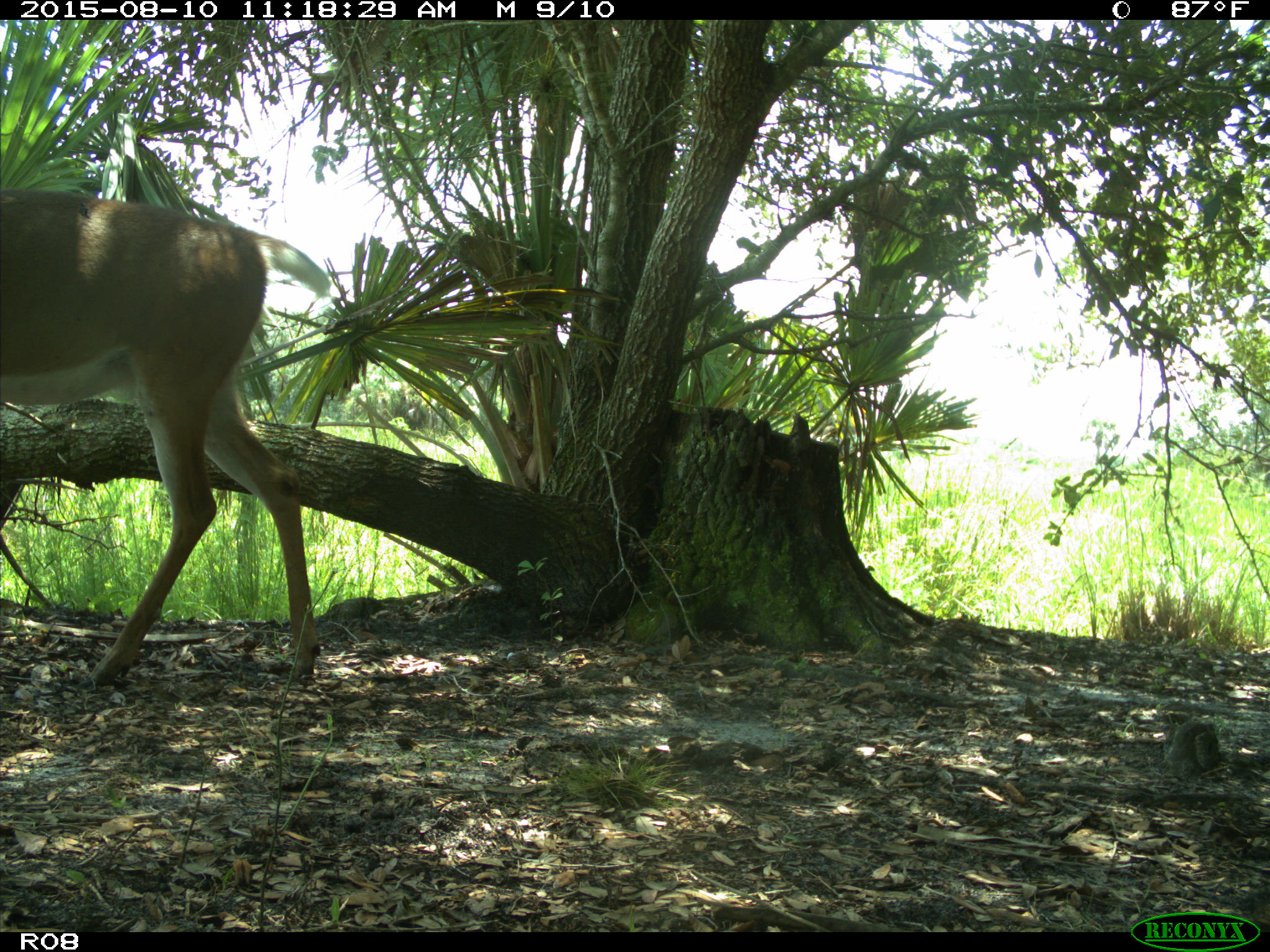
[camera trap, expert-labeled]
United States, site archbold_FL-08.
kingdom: Animalia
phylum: Chordata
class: Mammalia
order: Artiodactyla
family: Cervidae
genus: Odocoileus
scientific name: Odocoileus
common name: deer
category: unidentified deer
Unidentified deer (deer) (Odocoileus).